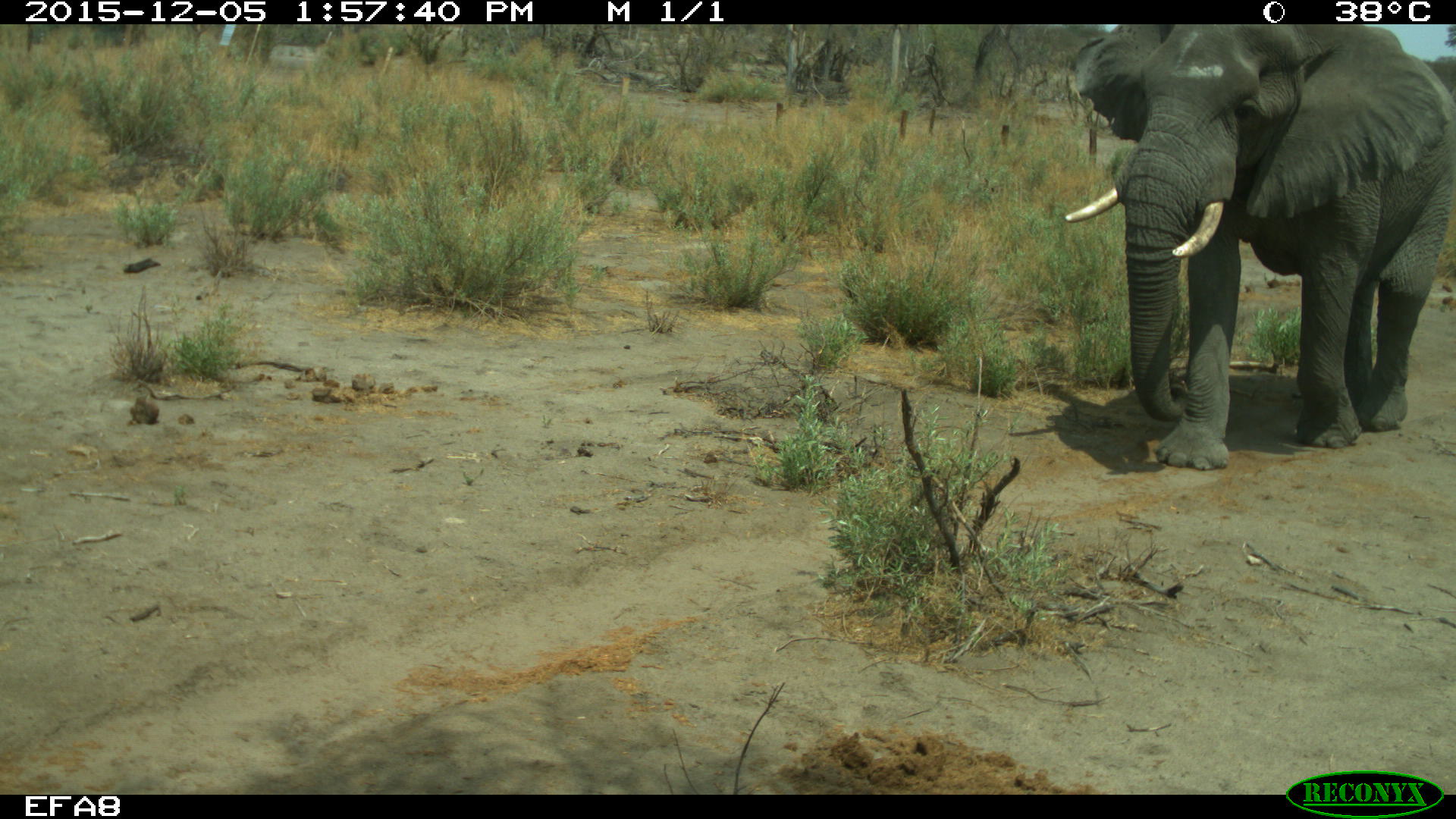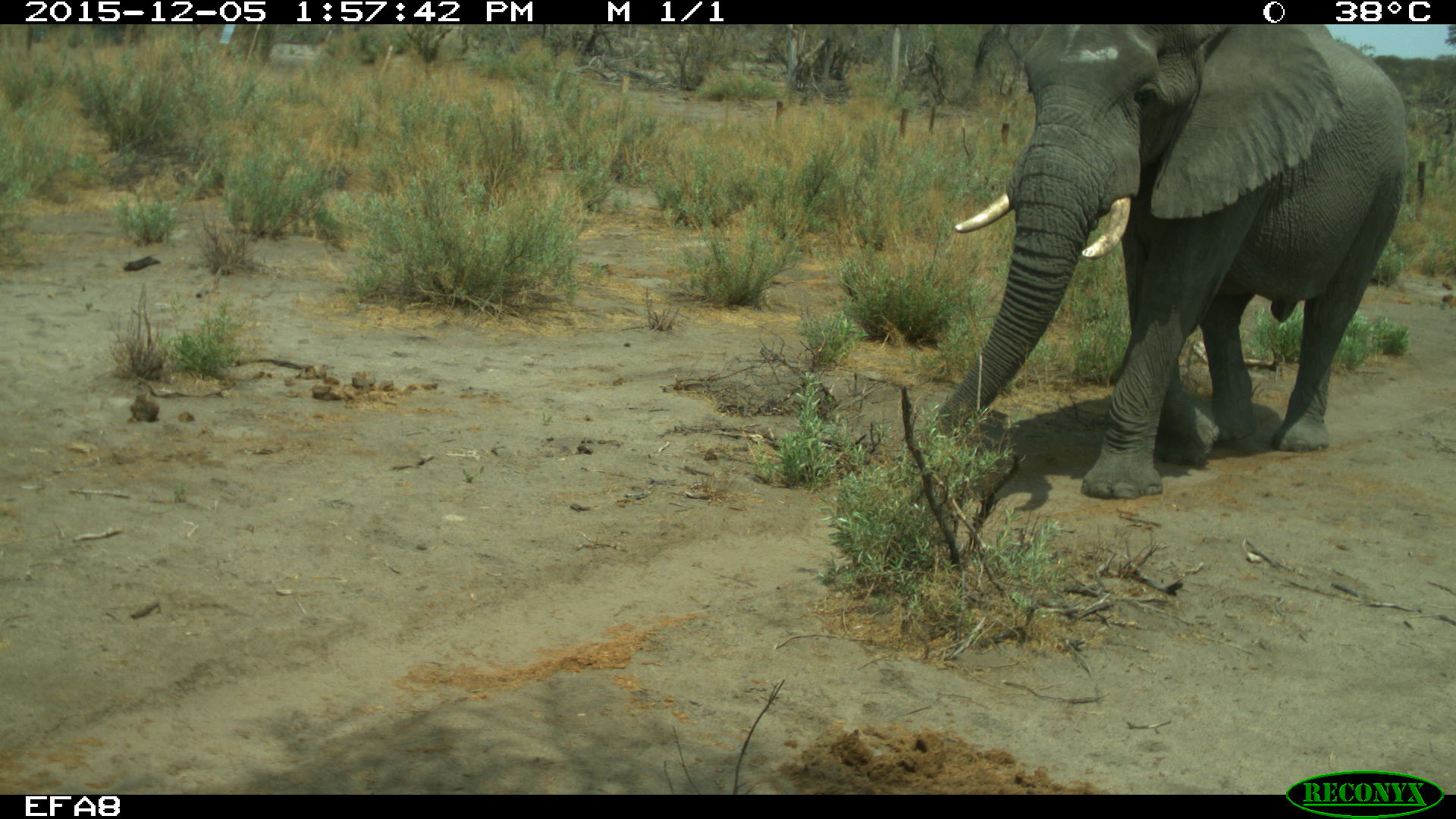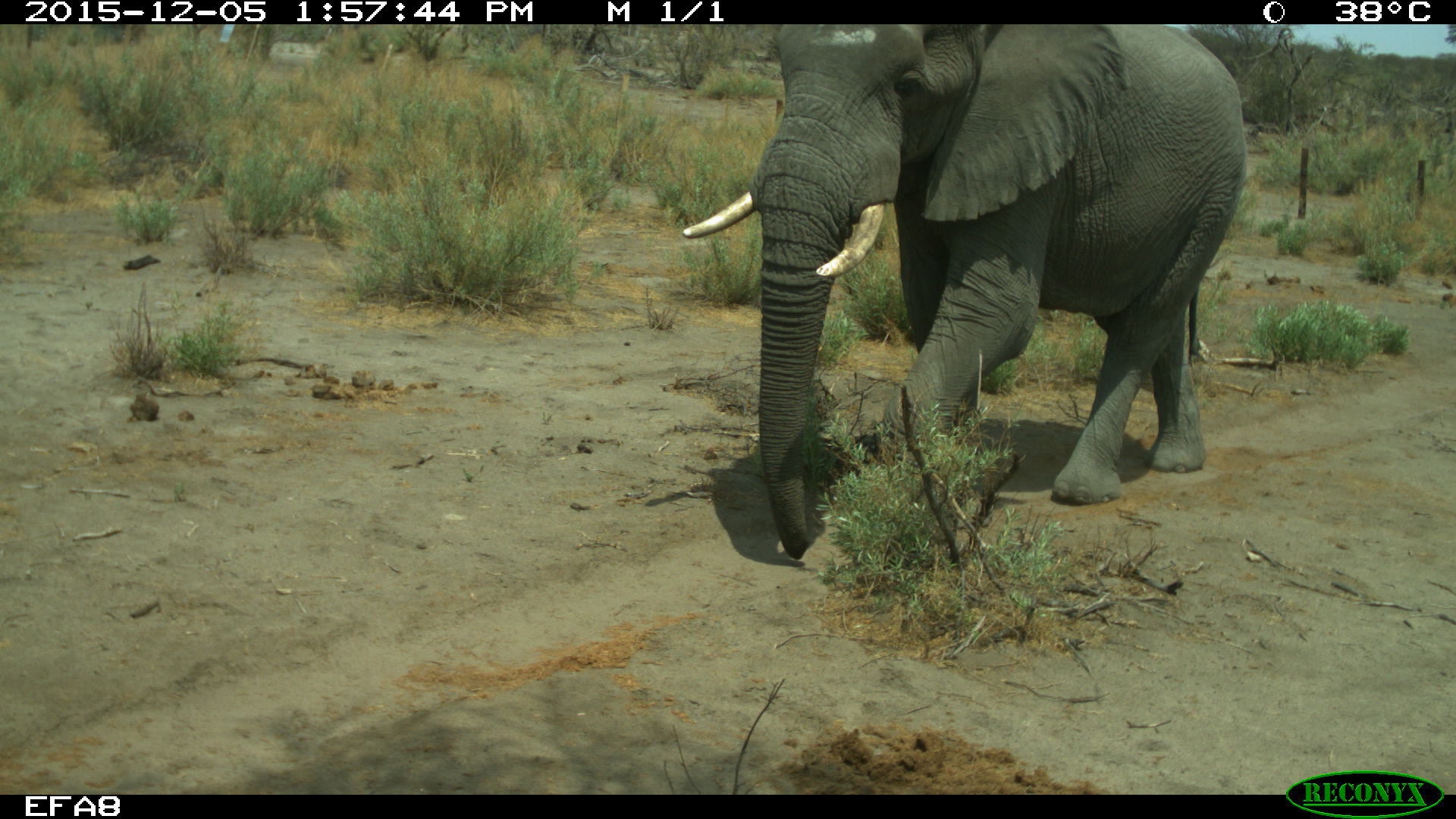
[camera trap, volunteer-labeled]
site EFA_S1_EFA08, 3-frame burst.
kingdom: Animalia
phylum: Chordata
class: Mammalia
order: Proboscidea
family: Elephantidae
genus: Loxodonta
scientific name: Loxodonta africana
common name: african bush elephant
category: elephant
Elephant (african bush elephant) (Loxodonta africana), count 1. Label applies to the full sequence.